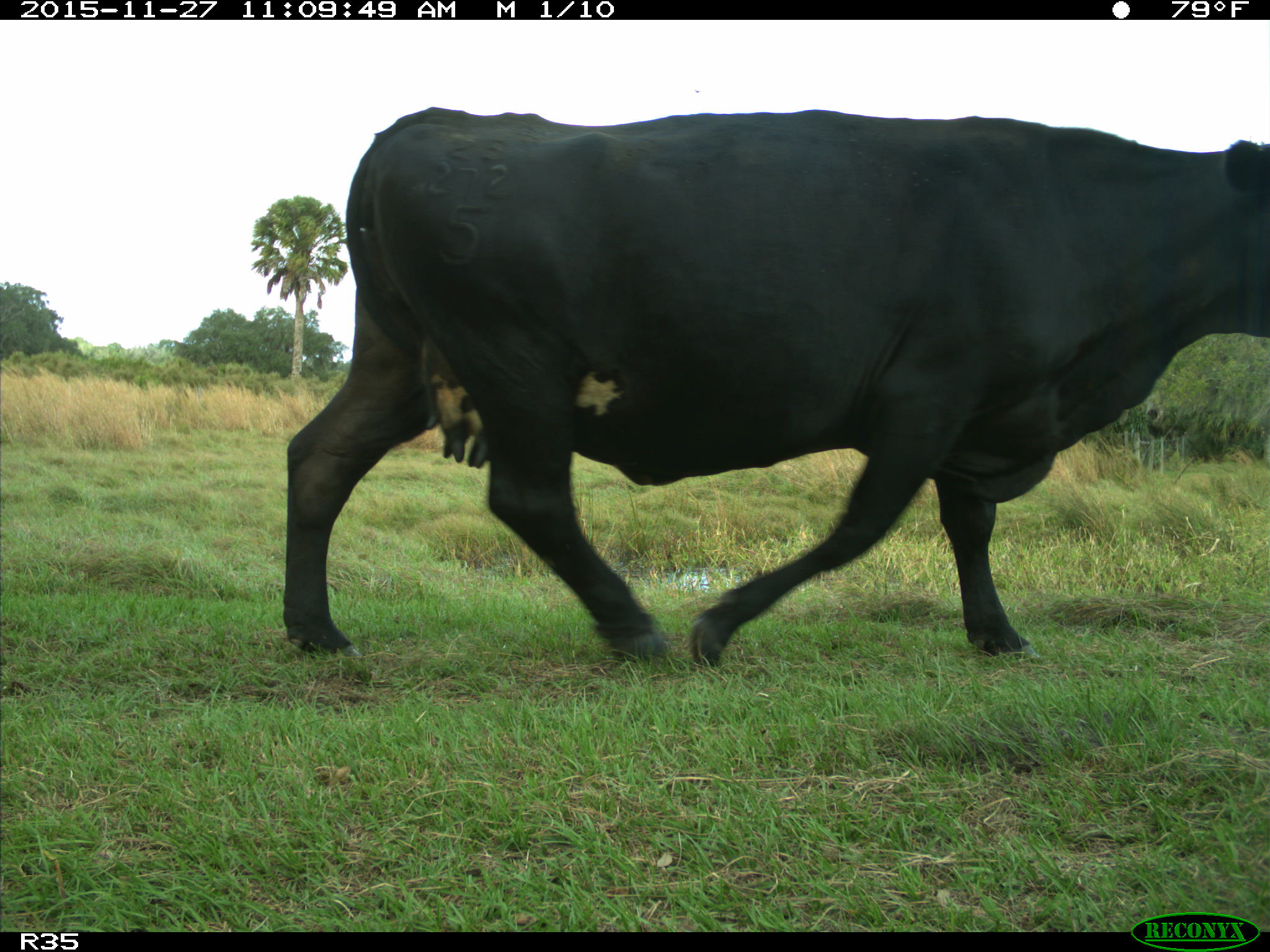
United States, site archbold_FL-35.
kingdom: Animalia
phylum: Chordata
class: Mammalia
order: Artiodactyla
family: Bovidae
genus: Bos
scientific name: Bos taurus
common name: domestic cow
Bos taurus (domestic cow).